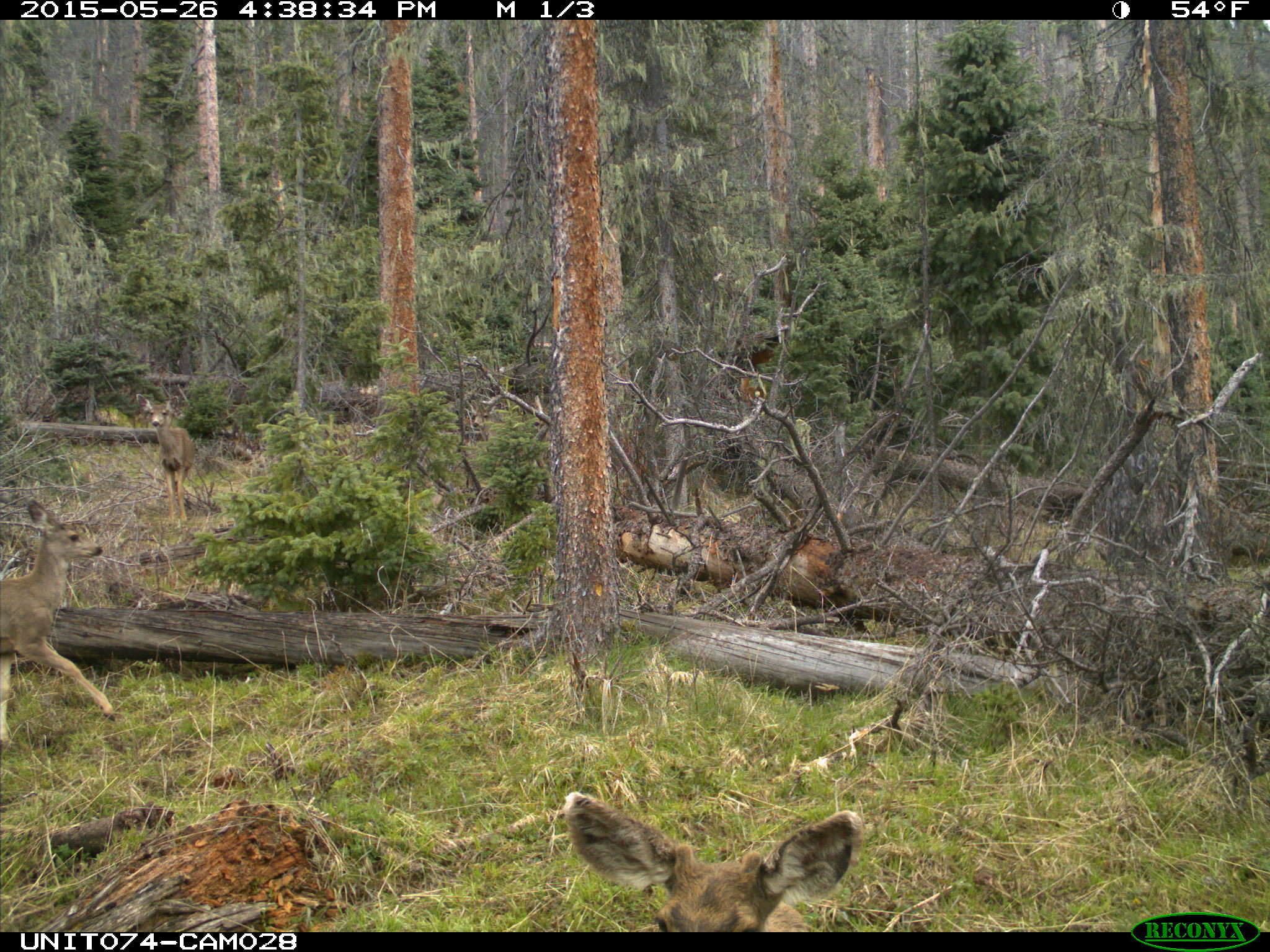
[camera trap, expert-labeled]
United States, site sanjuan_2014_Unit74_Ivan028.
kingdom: Animalia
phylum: Chordata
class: Mammalia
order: Artiodactyla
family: Cervidae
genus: Odocoileus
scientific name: Odocoileus hemionus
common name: mule deer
Odocoileus hemionus (mule deer).